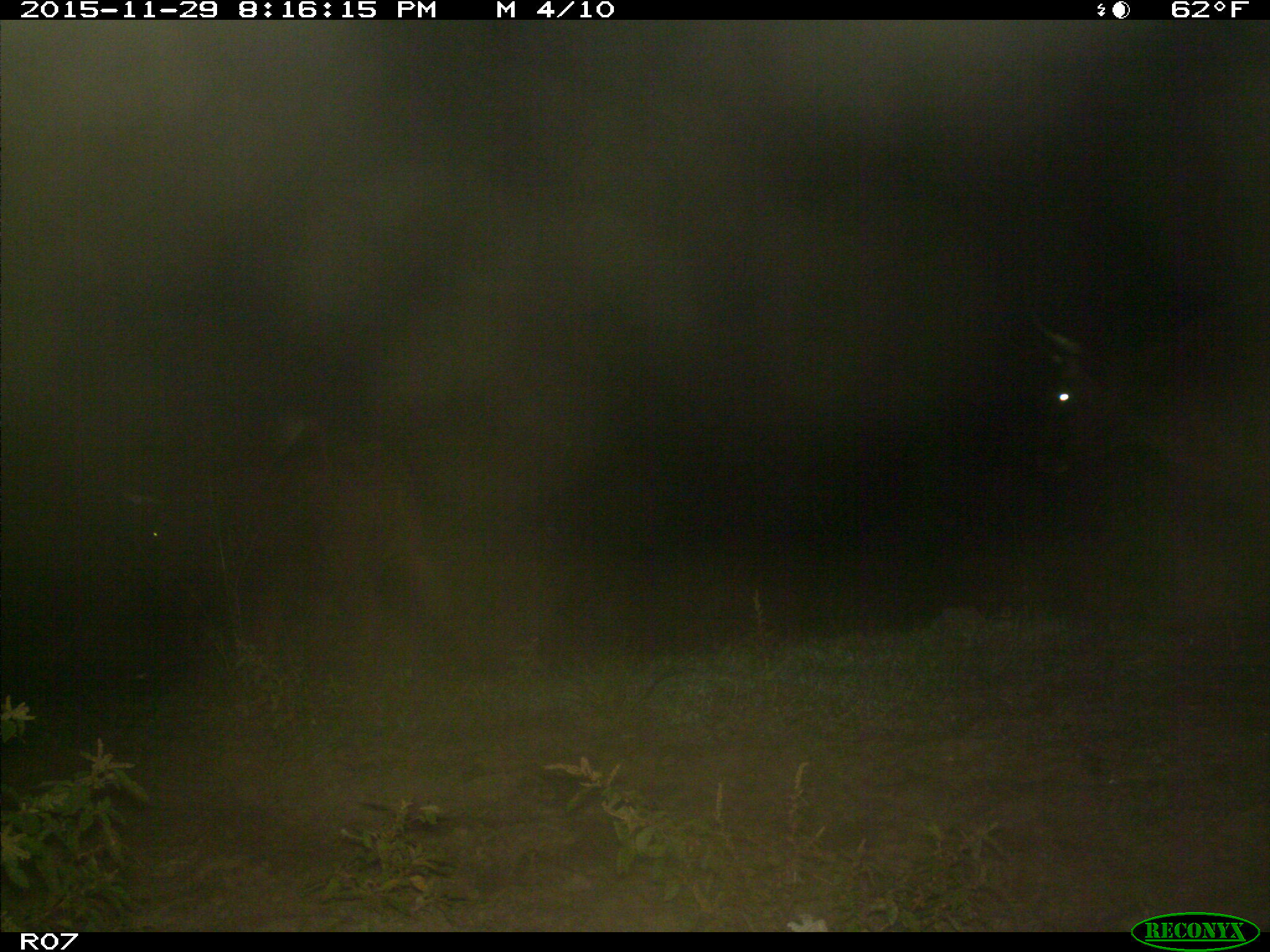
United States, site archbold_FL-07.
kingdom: Animalia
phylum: Chordata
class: Mammalia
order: Artiodactyla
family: Bovidae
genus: Bos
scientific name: Bos taurus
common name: domestic cow